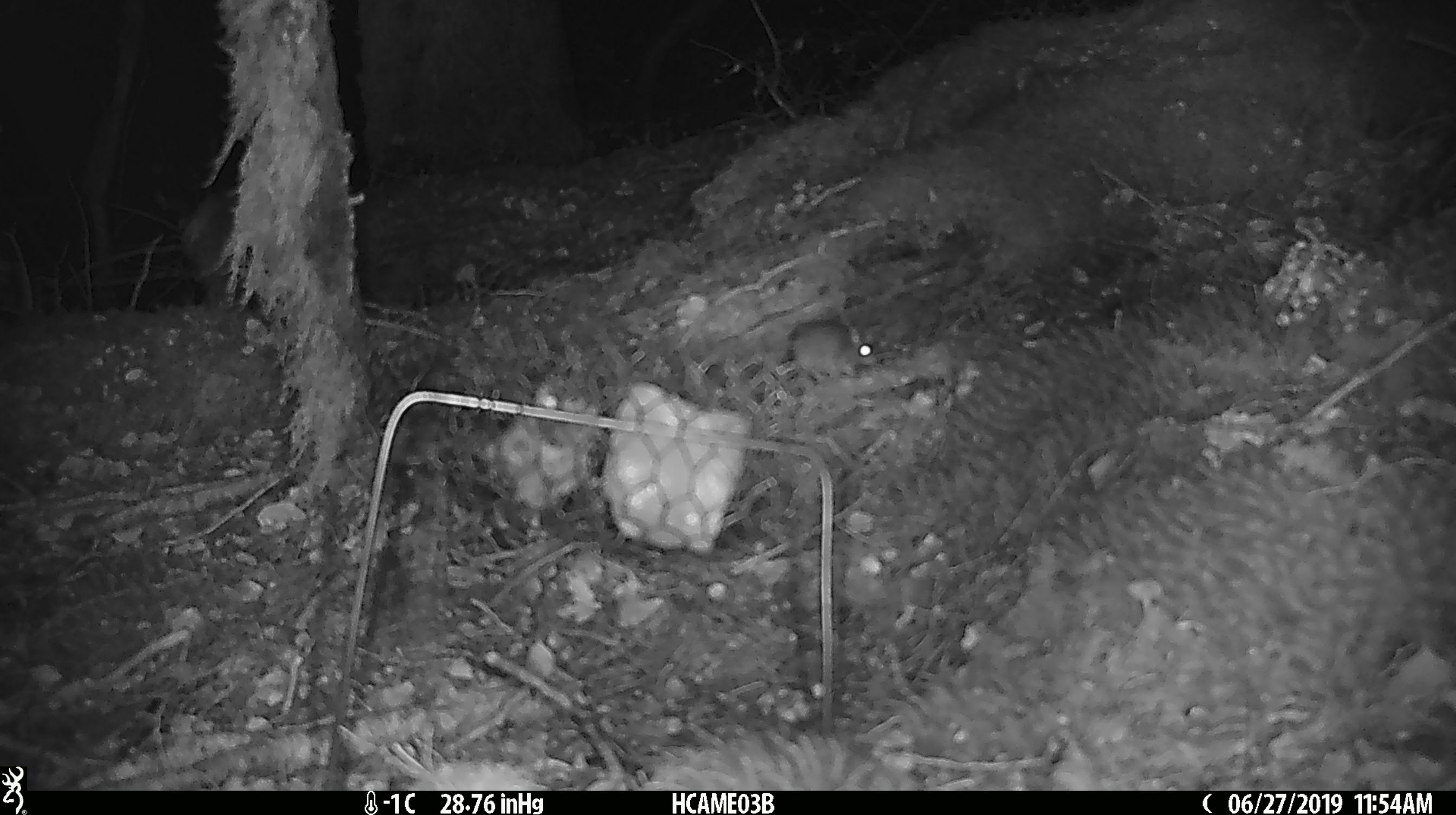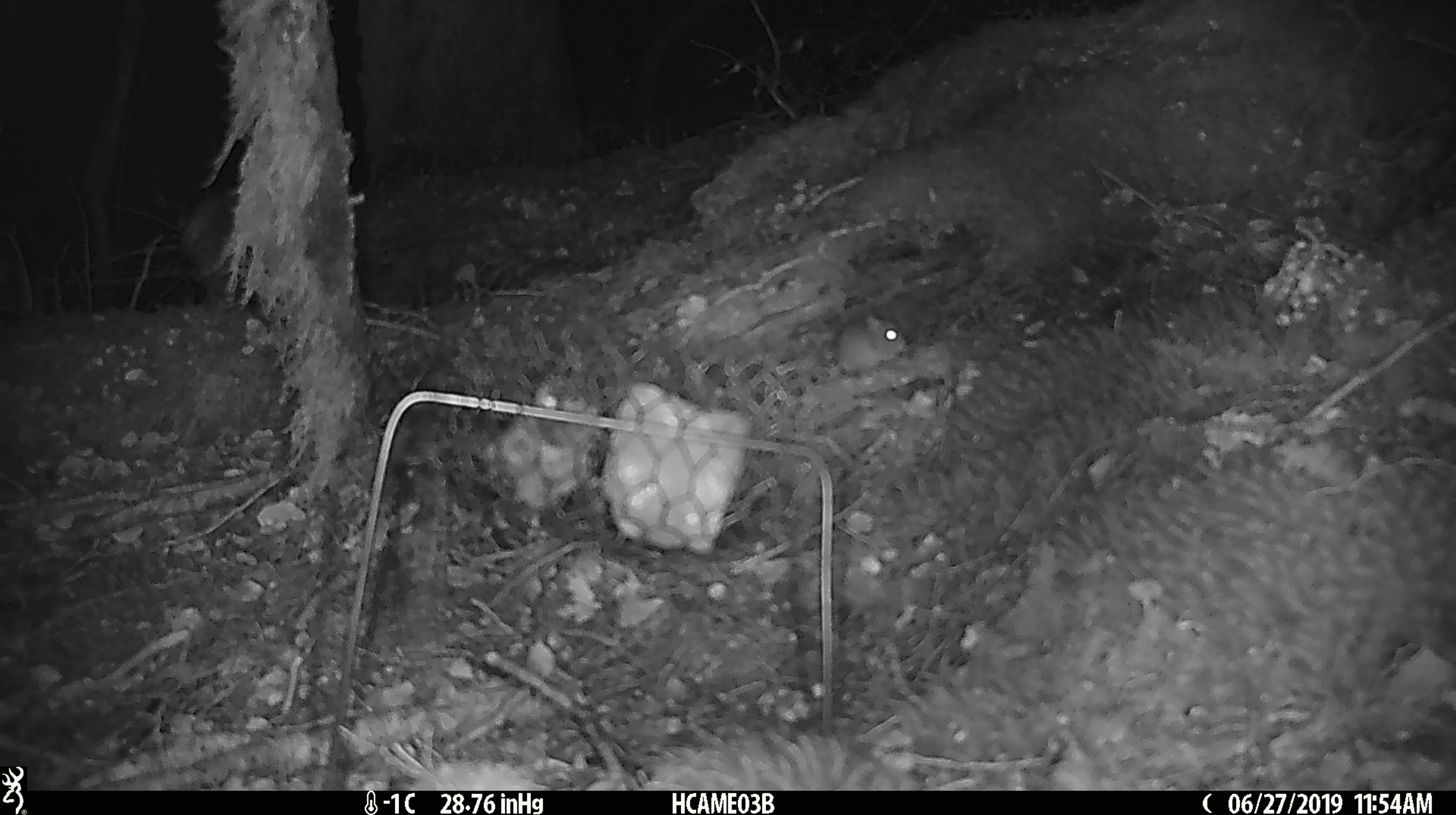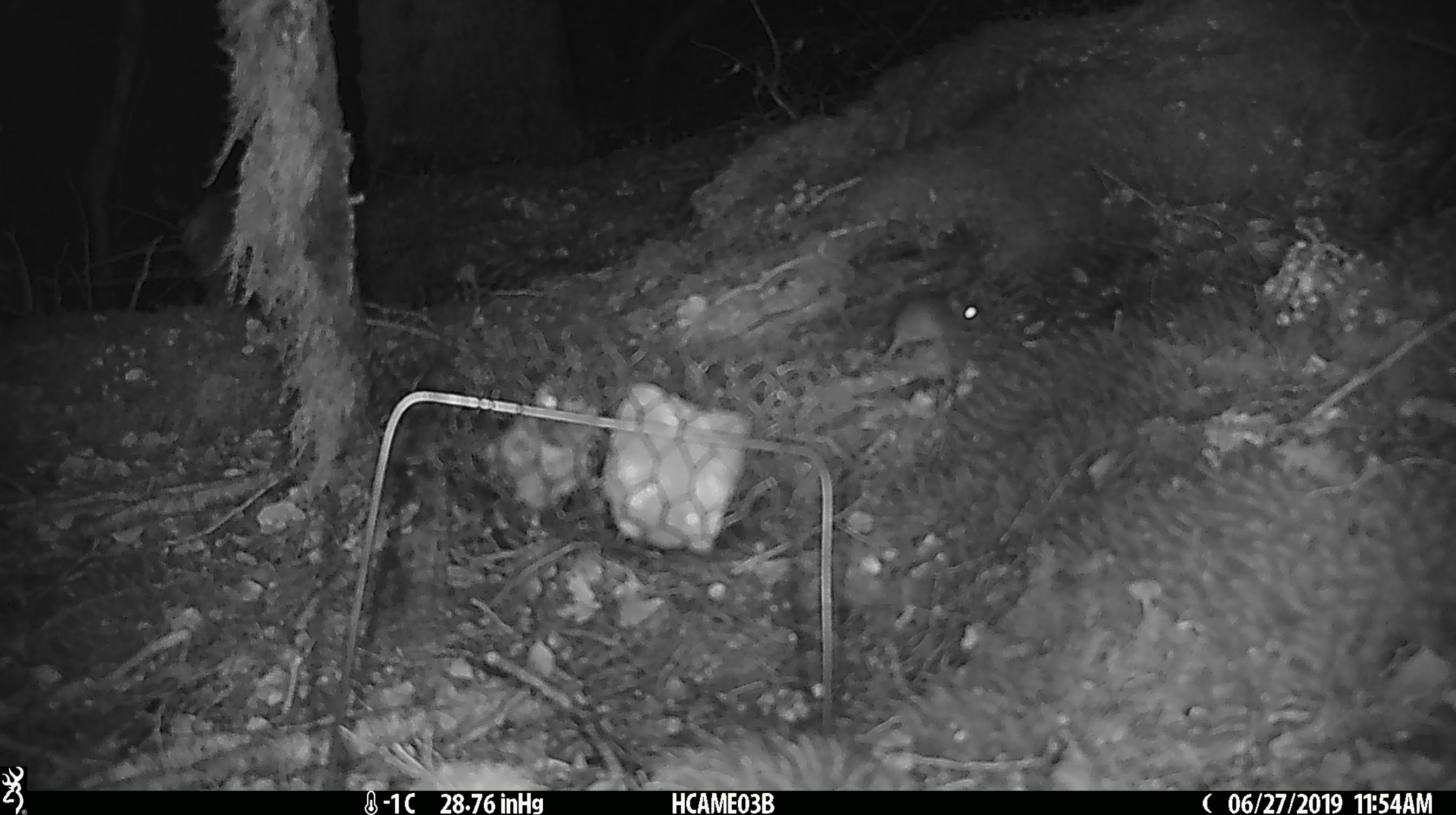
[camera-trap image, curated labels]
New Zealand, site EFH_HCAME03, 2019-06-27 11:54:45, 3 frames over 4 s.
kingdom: Animalia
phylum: Chordata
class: Mammalia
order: Rodentia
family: Muridae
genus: Mus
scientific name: Mus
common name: mouse